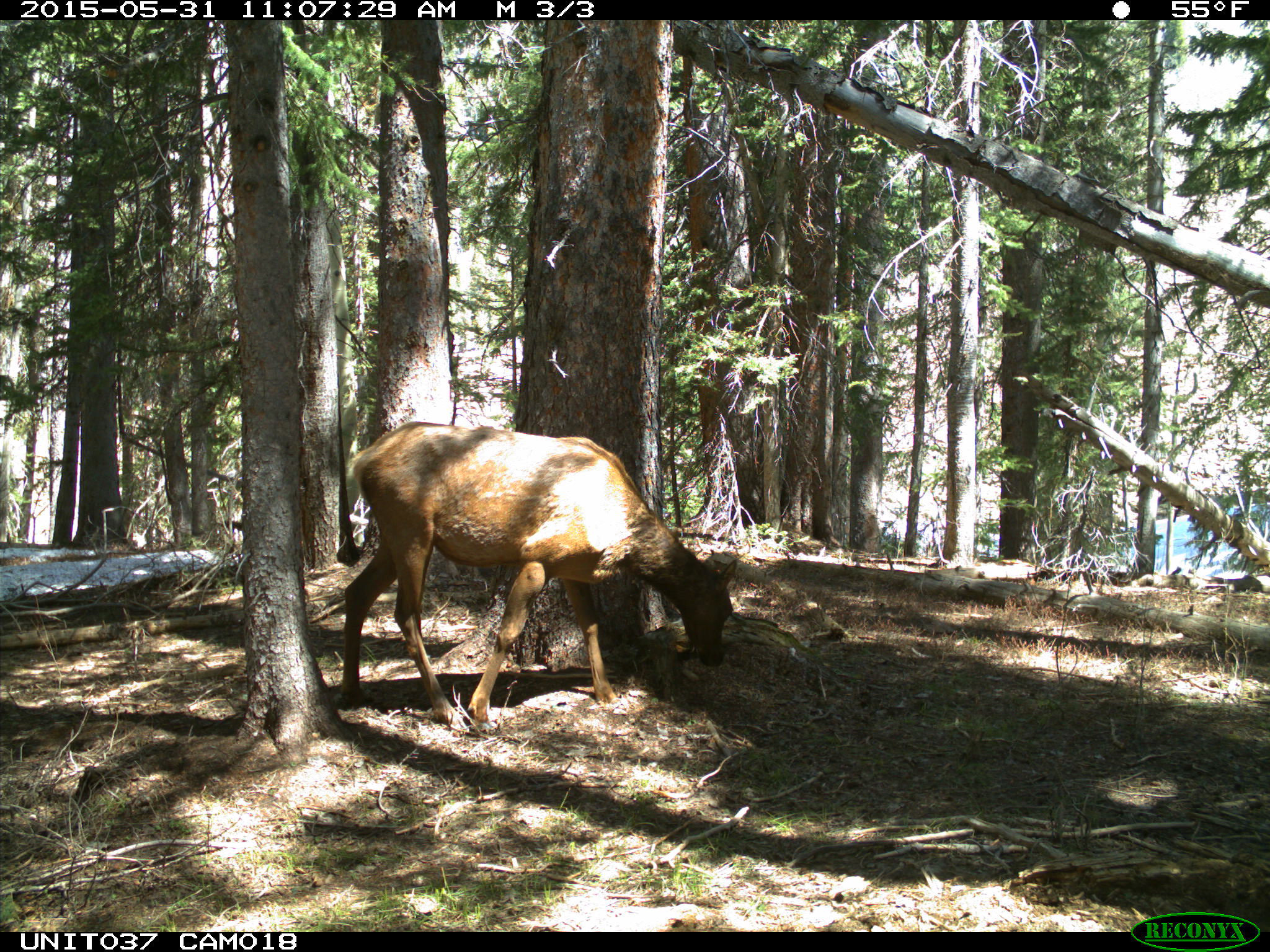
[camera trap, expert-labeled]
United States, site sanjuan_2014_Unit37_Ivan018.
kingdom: Animalia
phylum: Chordata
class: Mammalia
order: Artiodactyla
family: Cervidae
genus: Cervus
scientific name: Cervus elaphus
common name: red deer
Cervus elaphus (red deer).